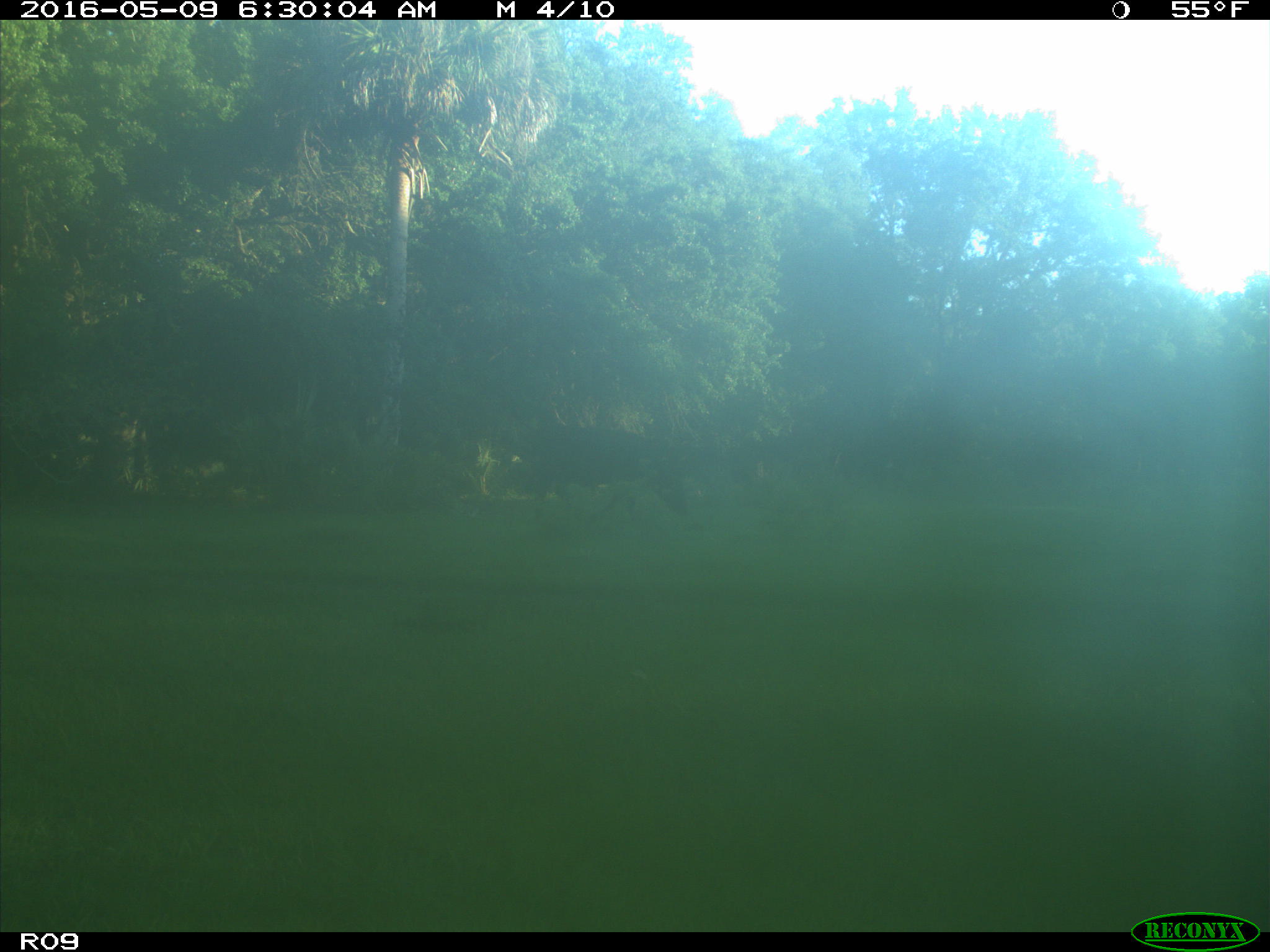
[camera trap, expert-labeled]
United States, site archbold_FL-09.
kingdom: Animalia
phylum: Chordata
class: Mammalia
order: Artiodactyla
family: Bovidae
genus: Bos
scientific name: Bos taurus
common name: domestic cow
Bos taurus (domestic cow).